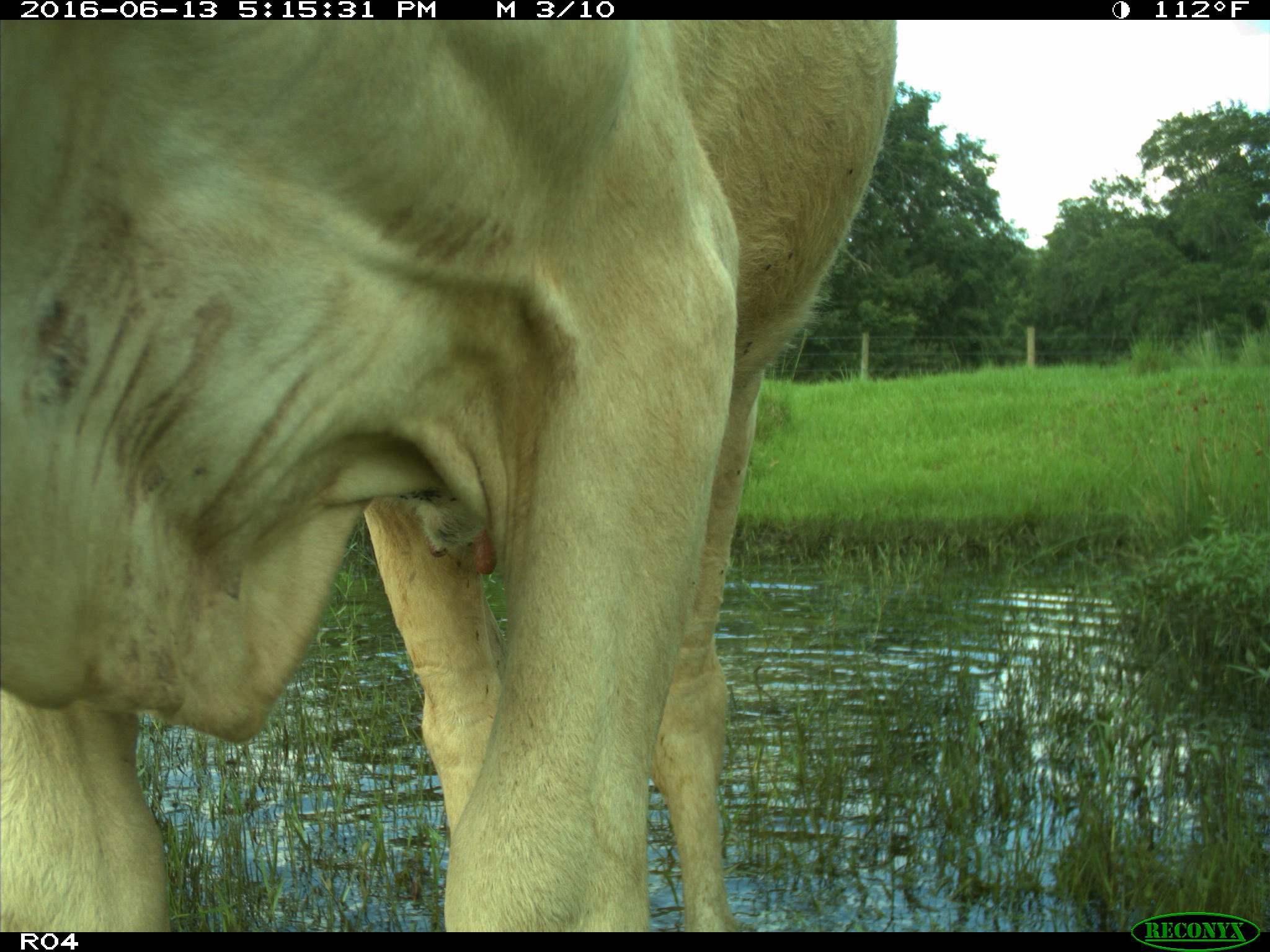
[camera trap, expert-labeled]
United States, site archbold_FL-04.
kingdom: Animalia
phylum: Chordata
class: Mammalia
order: Artiodactyla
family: Bovidae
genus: Bos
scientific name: Bos taurus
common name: domestic cow